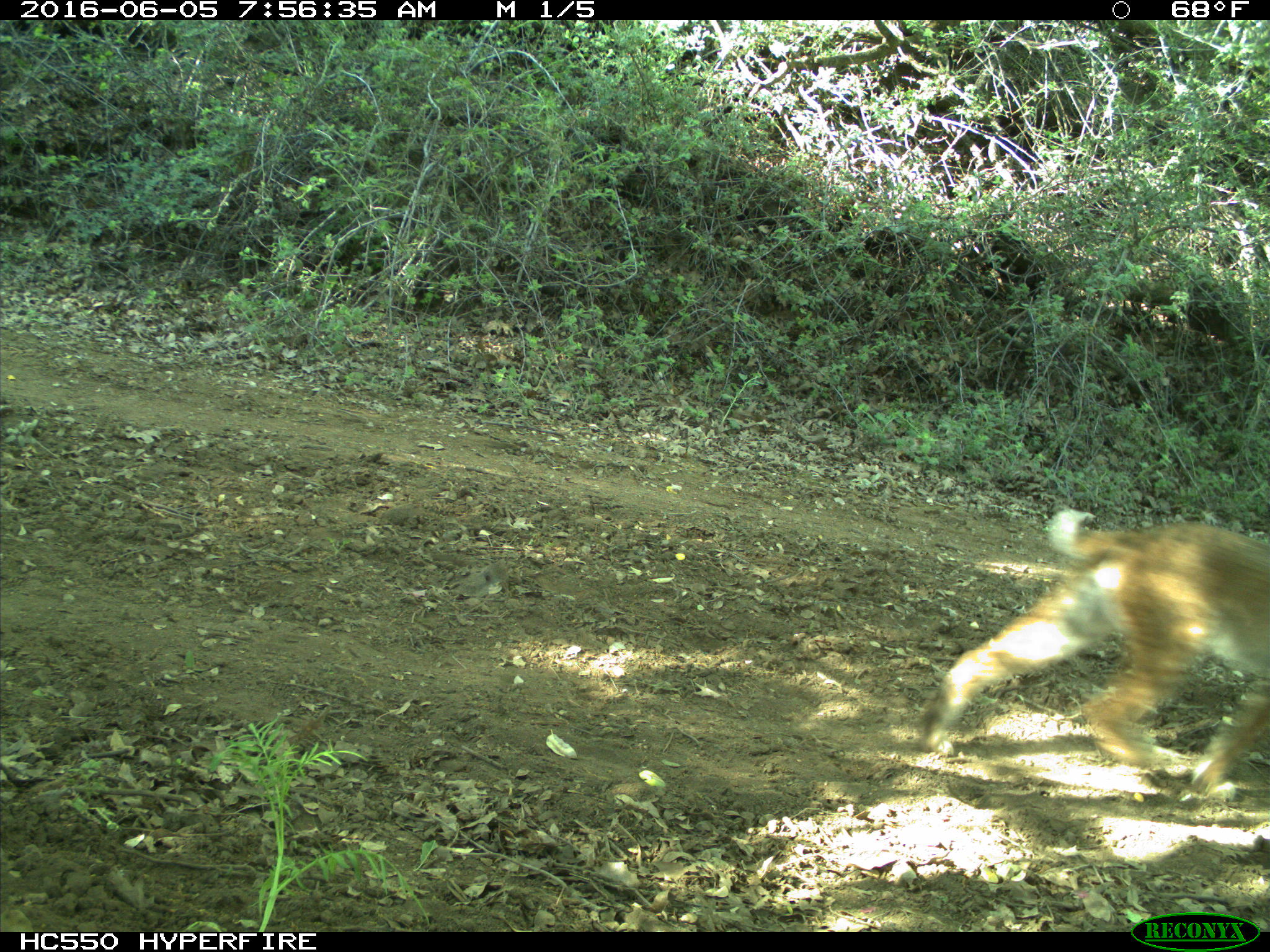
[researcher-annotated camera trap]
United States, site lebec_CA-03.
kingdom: Animalia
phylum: Chordata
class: Mammalia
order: Carnivora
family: Felidae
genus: Lynx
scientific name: Lynx rufus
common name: bobcat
Lynx rufus (bobcat).